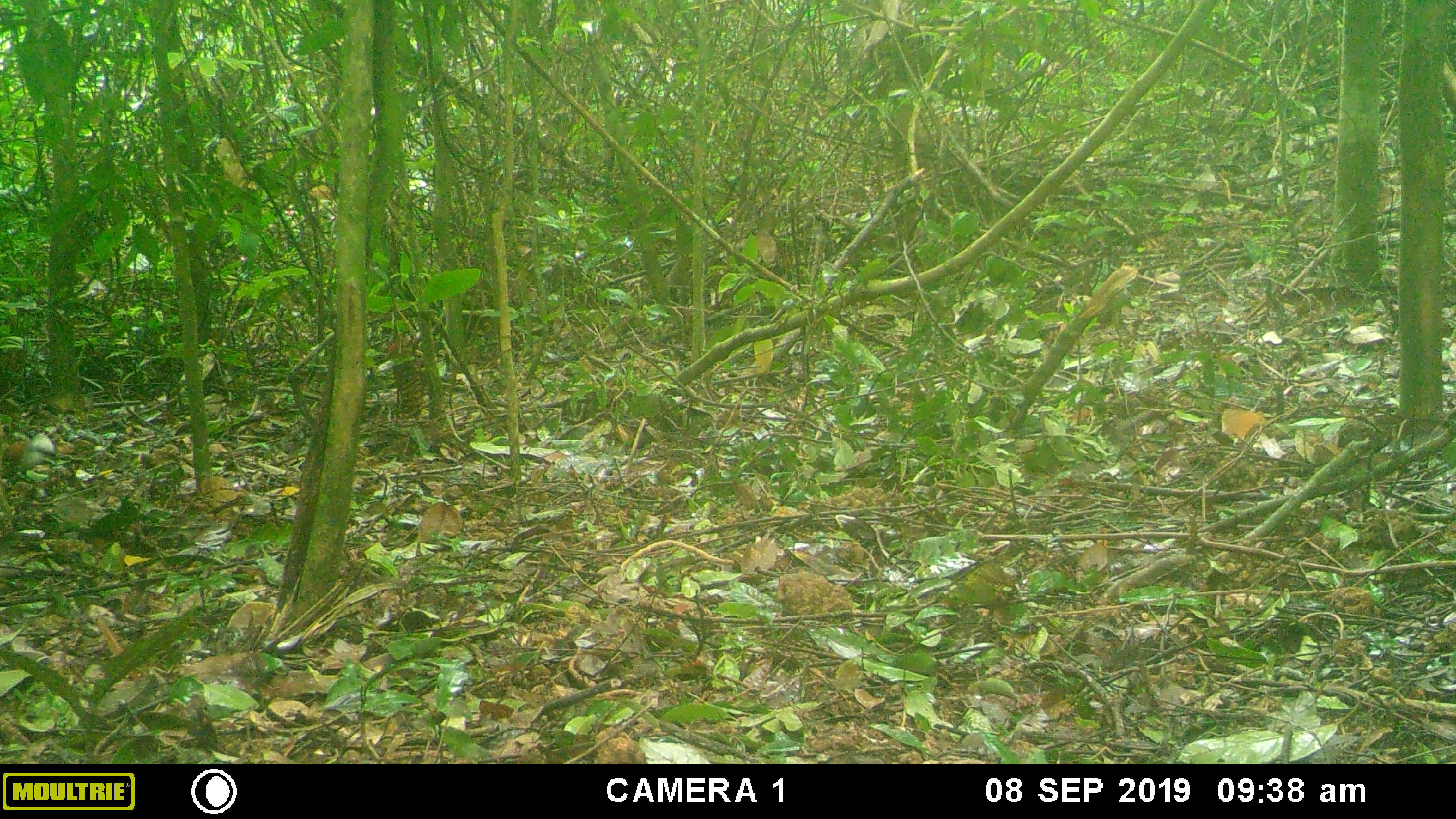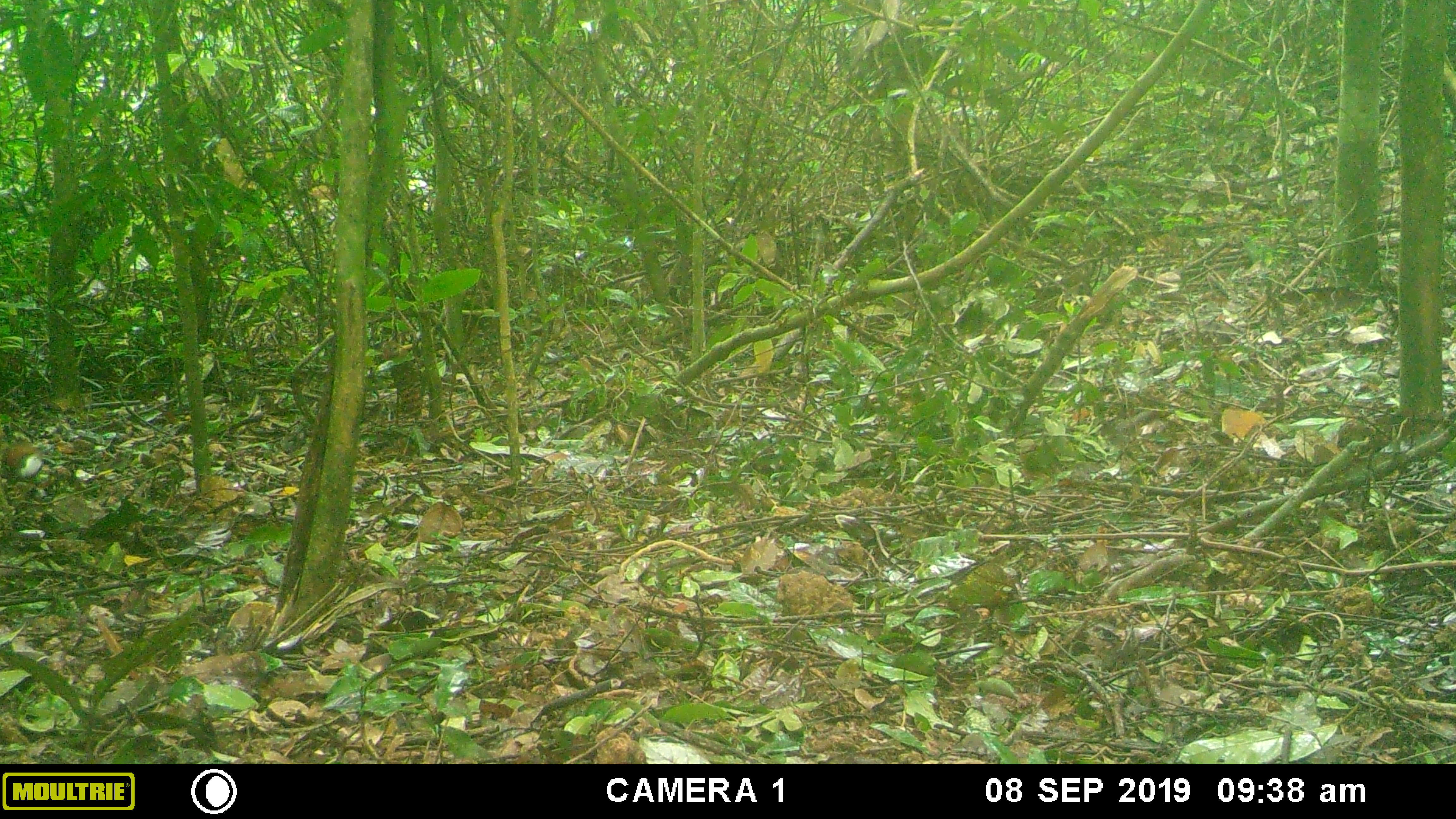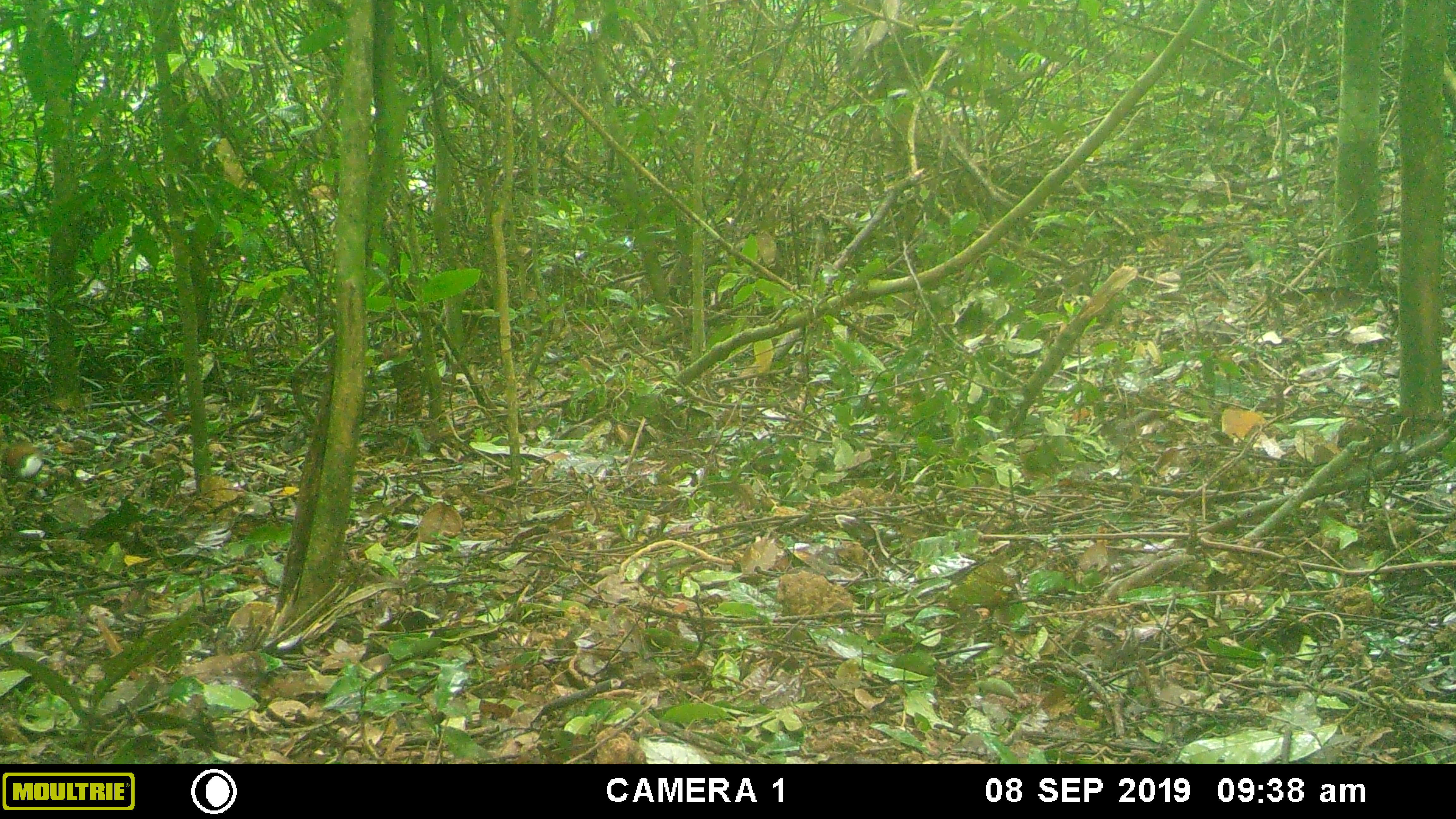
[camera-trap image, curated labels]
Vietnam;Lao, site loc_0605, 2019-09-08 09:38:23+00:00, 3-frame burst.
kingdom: Animalia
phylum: Chordata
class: Aves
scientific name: Aves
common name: bird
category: unidentified bird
Unidentified bird (bird) (Aves). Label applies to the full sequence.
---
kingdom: Animalia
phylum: Chordata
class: Mammalia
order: Rodentia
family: Sciuridae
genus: Dremomys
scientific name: Dremomys rufigenis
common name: red-cheeked squirrel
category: red cheeked squirrel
Red cheeked squirrel (red-cheeked squirrel) (Dremomys rufigenis). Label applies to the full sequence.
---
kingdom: Animalia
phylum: Chordata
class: Aves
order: Galliformes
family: Phasianidae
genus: Polyplectron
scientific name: Polyplectron bicalcaratum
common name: gray peacock-pheasant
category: grey peacock pheasant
Grey peacock pheasant (gray peacock-pheasant) (Polyplectron bicalcaratum). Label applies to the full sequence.